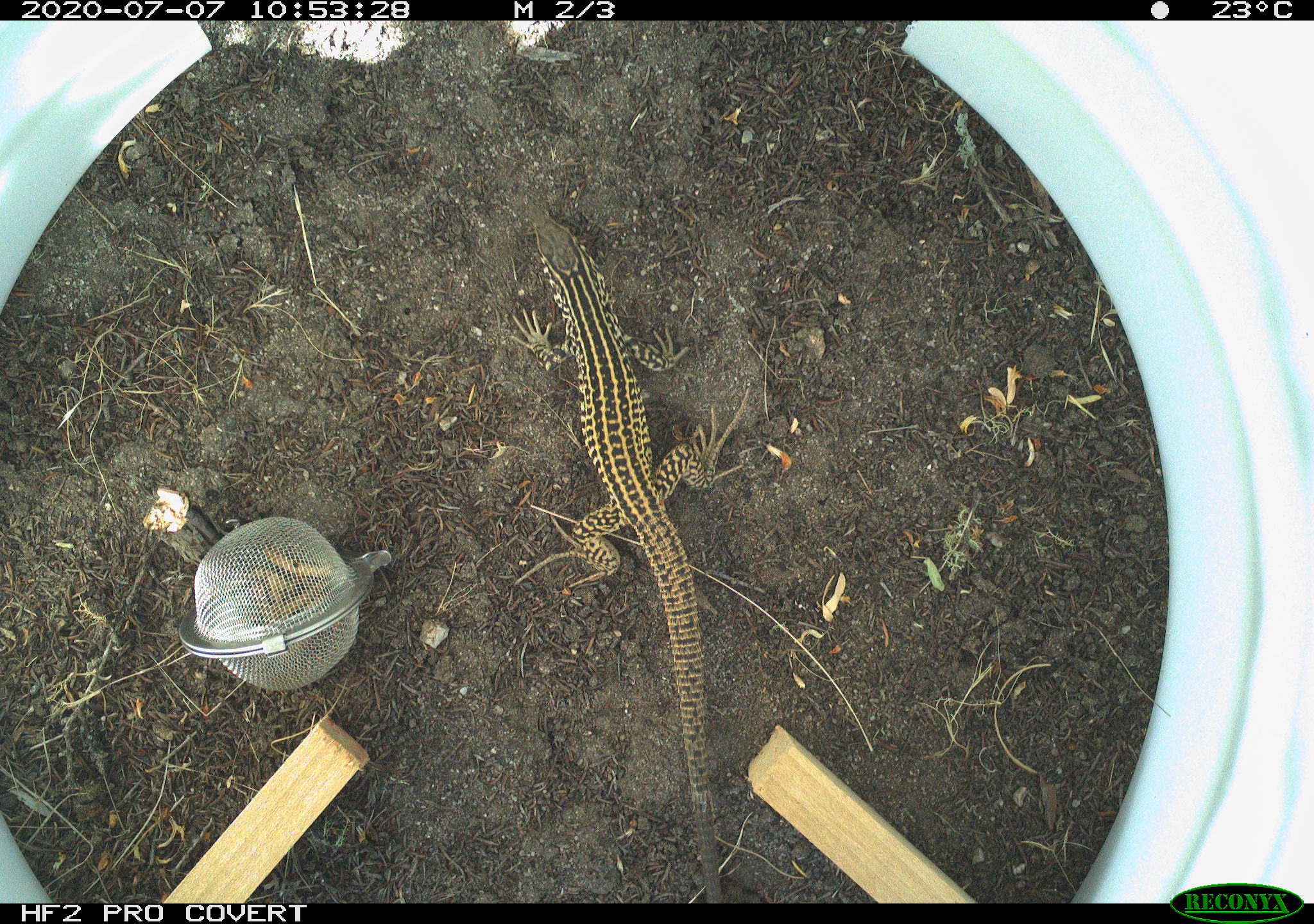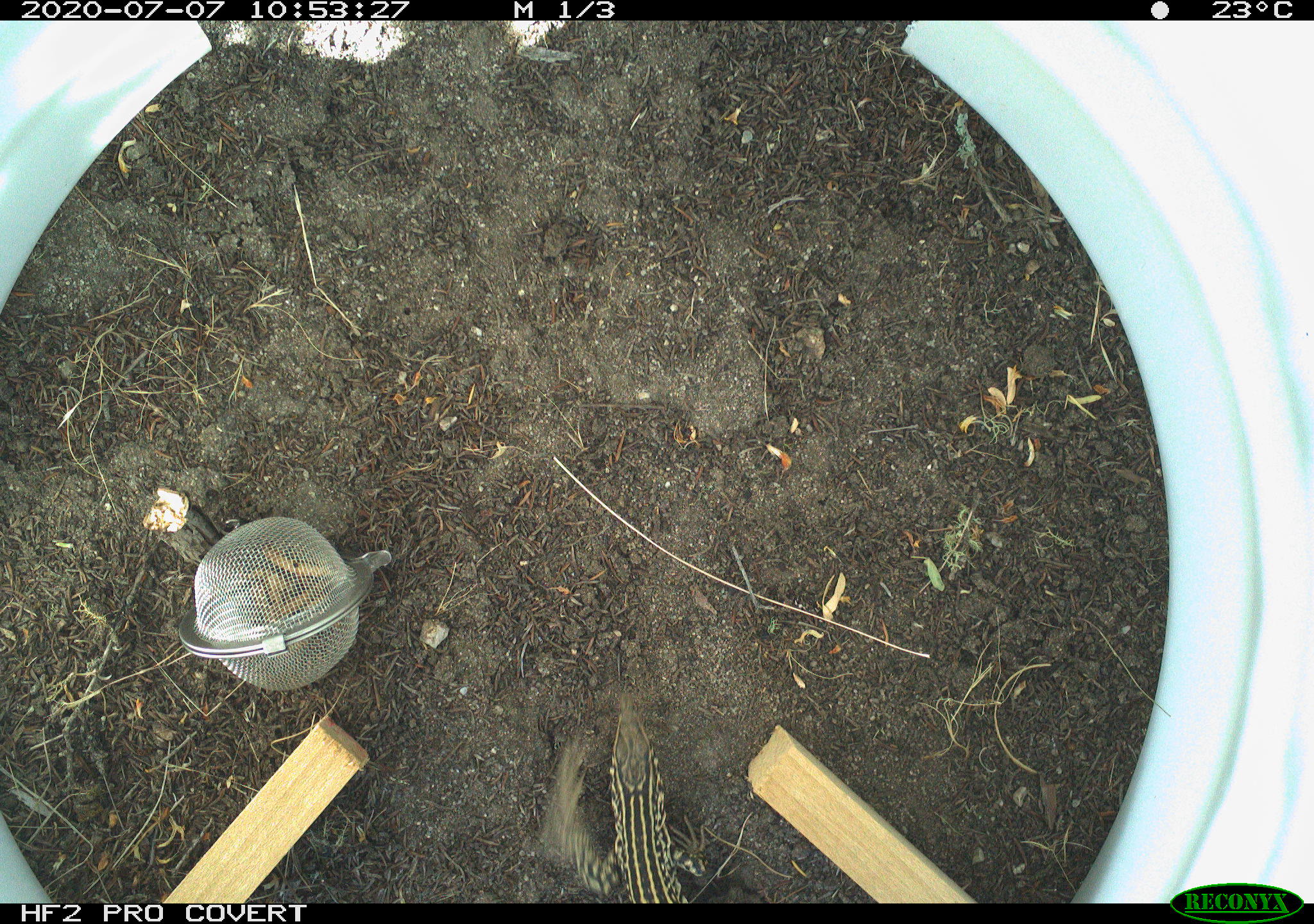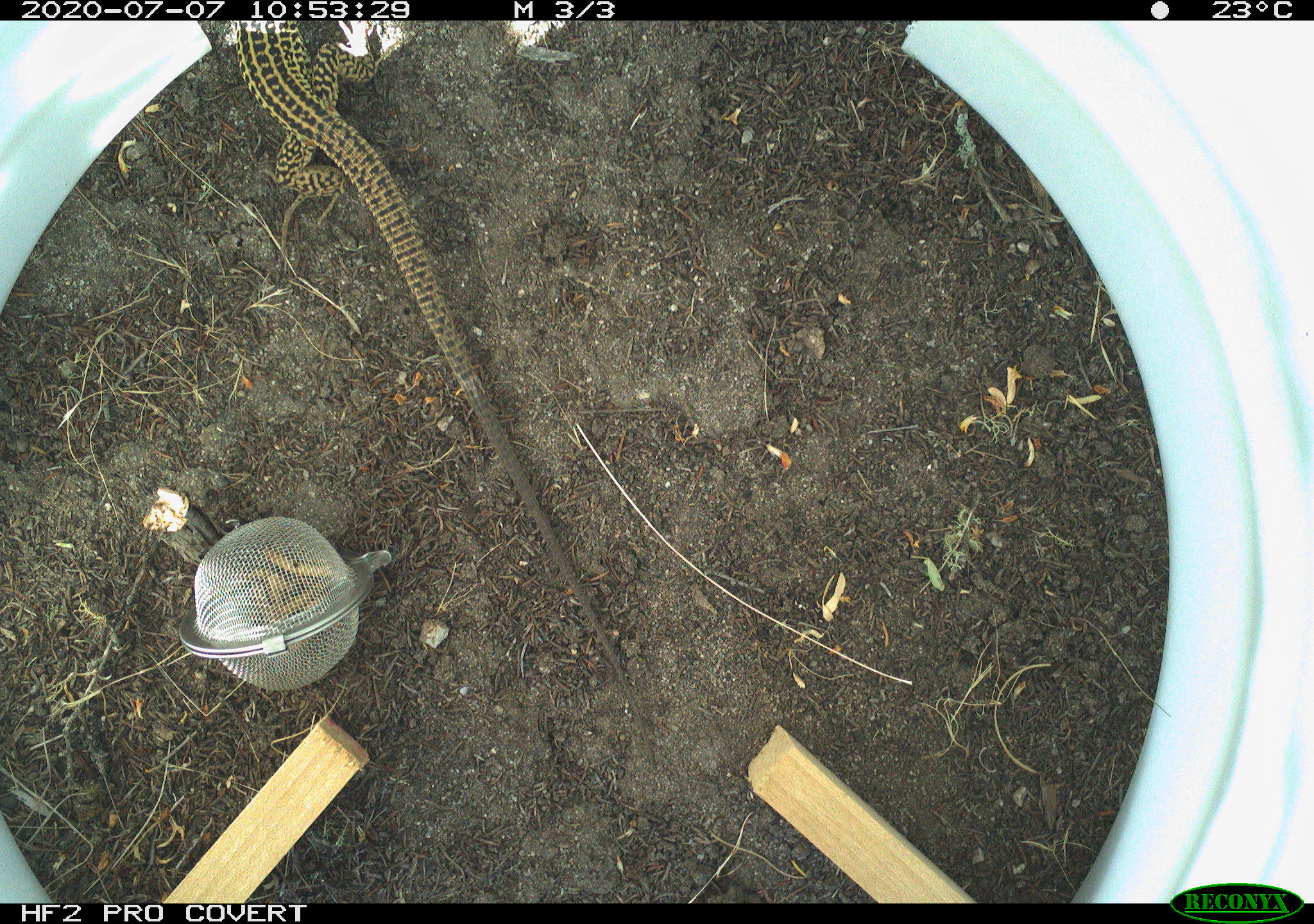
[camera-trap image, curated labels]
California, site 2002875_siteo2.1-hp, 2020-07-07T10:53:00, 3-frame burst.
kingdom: Animalia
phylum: Chordata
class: Reptilia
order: Squamata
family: Teiidae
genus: Aspidoscelis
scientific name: Aspidoscelis tigris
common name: western whiptail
Western whiptail (Aspidoscelis tigris).